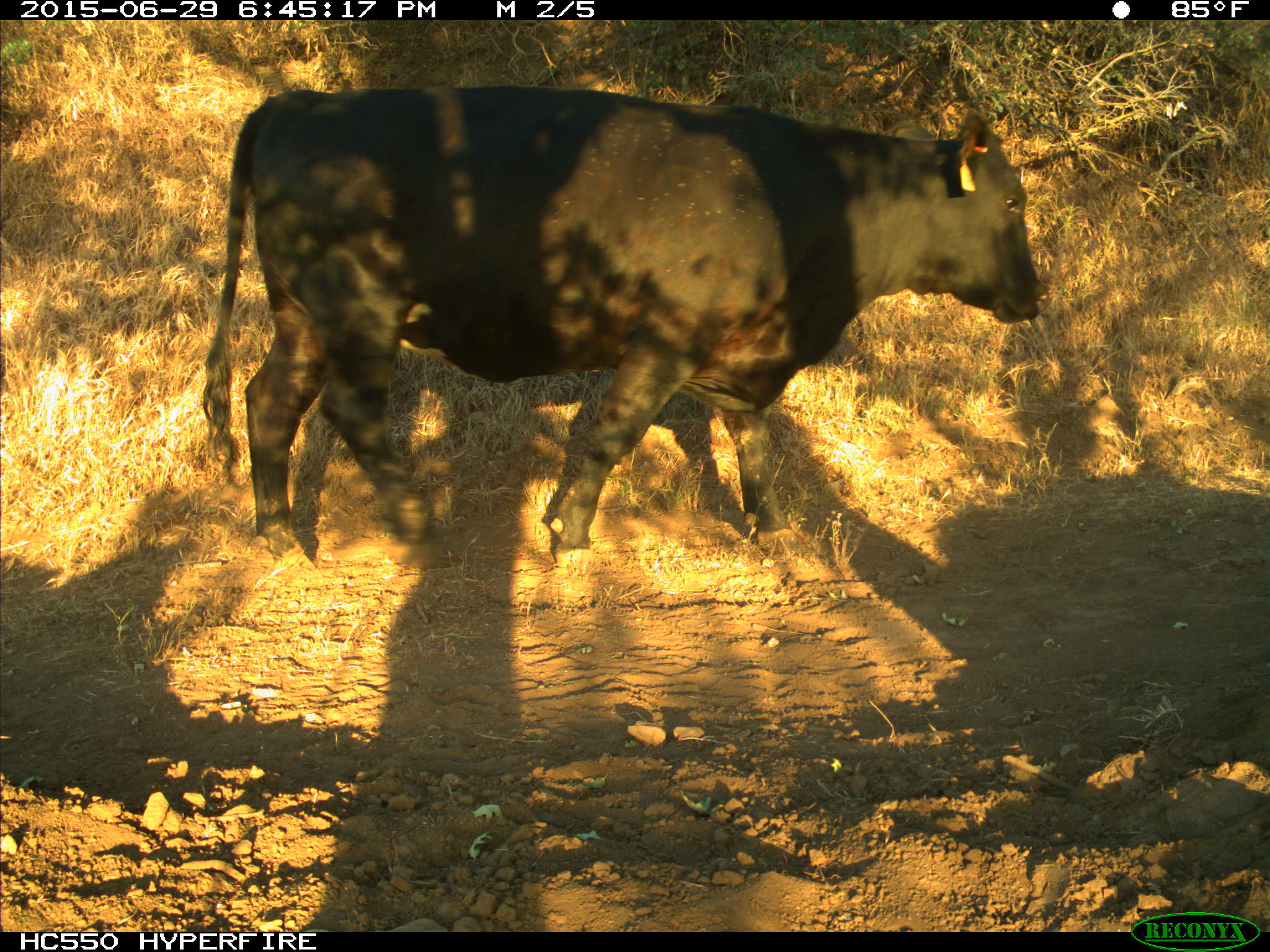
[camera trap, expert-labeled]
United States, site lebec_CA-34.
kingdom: Animalia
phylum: Chordata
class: Mammalia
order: Artiodactyla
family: Bovidae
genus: Bos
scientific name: Bos taurus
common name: domestic cow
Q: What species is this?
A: Bos taurus (domestic cow).